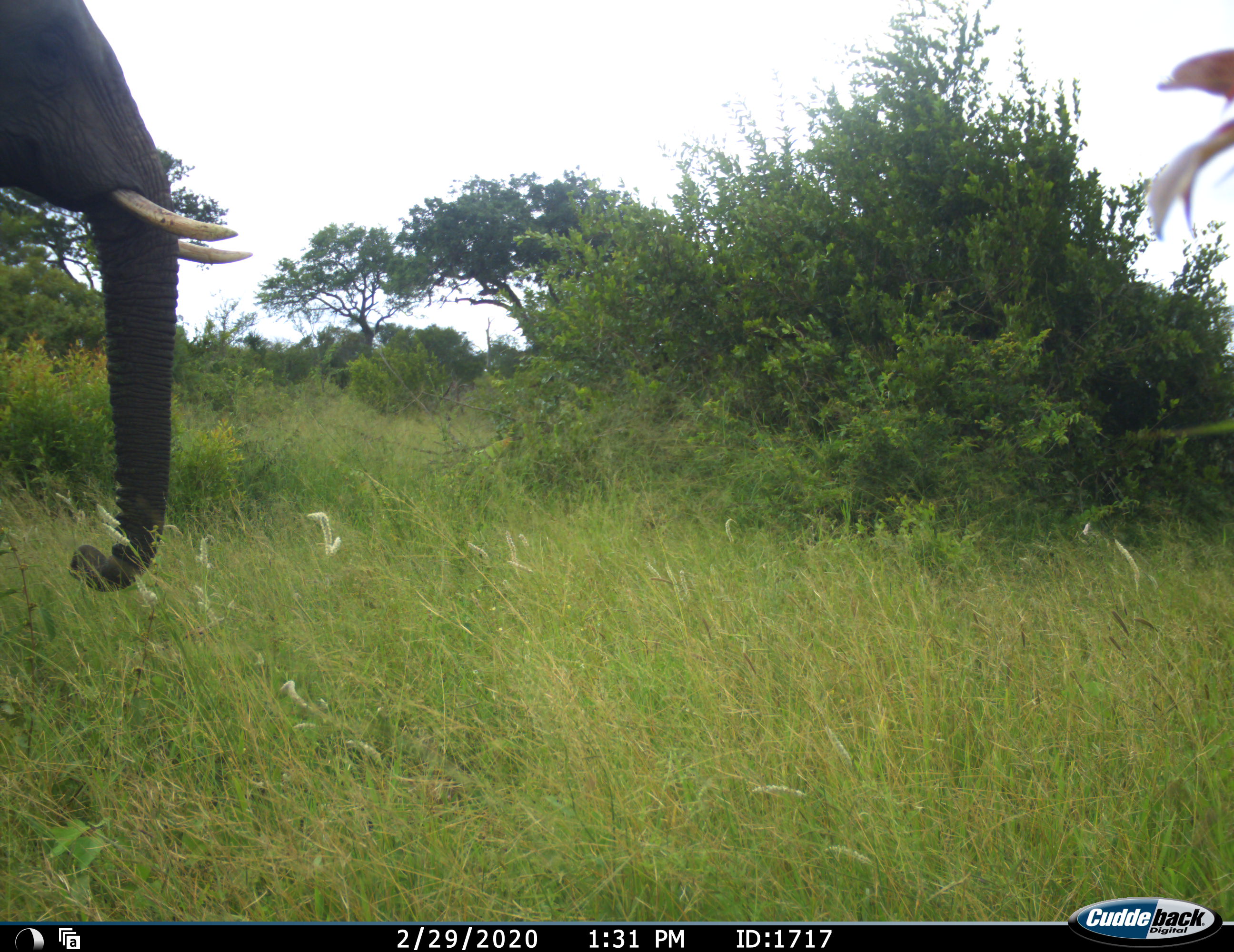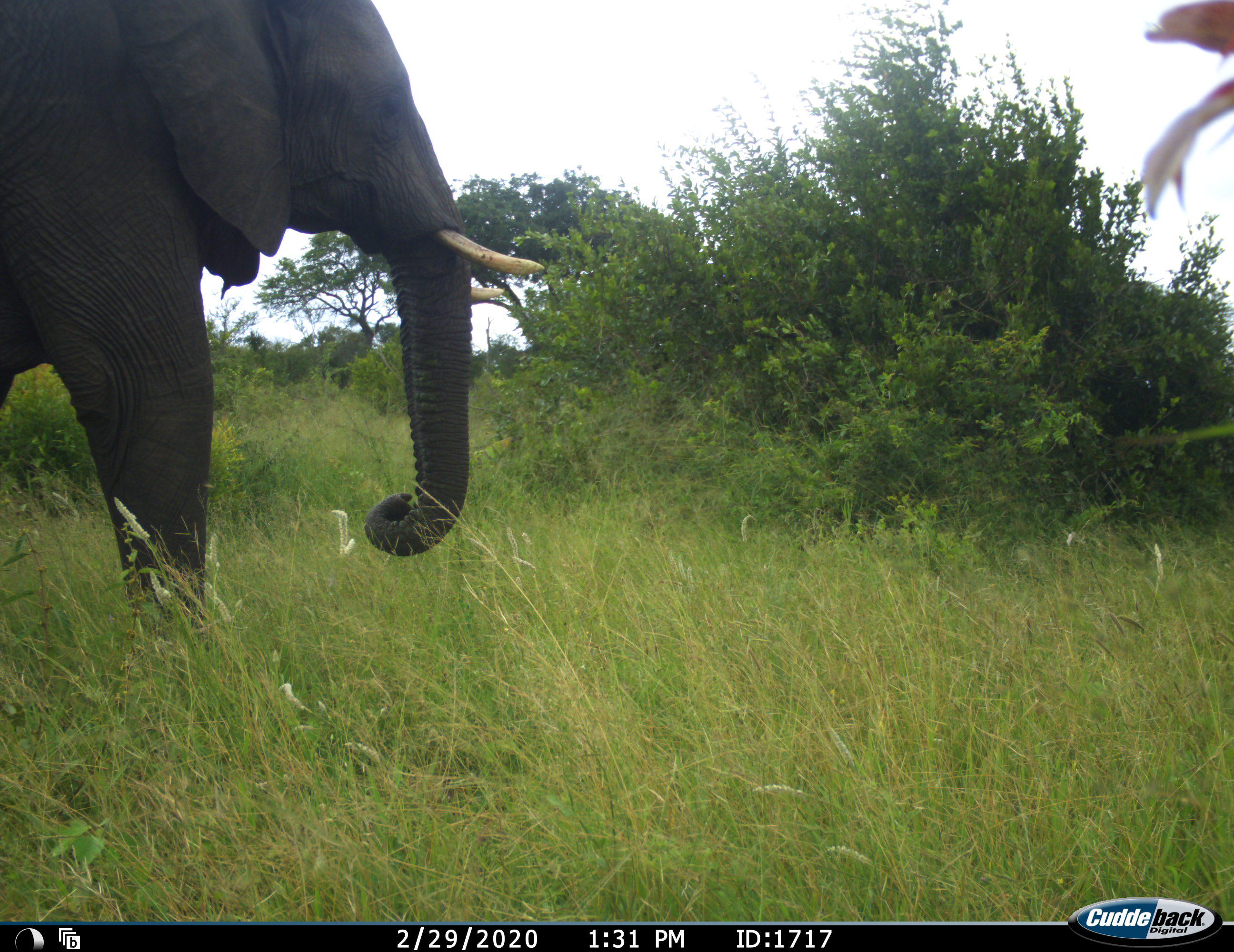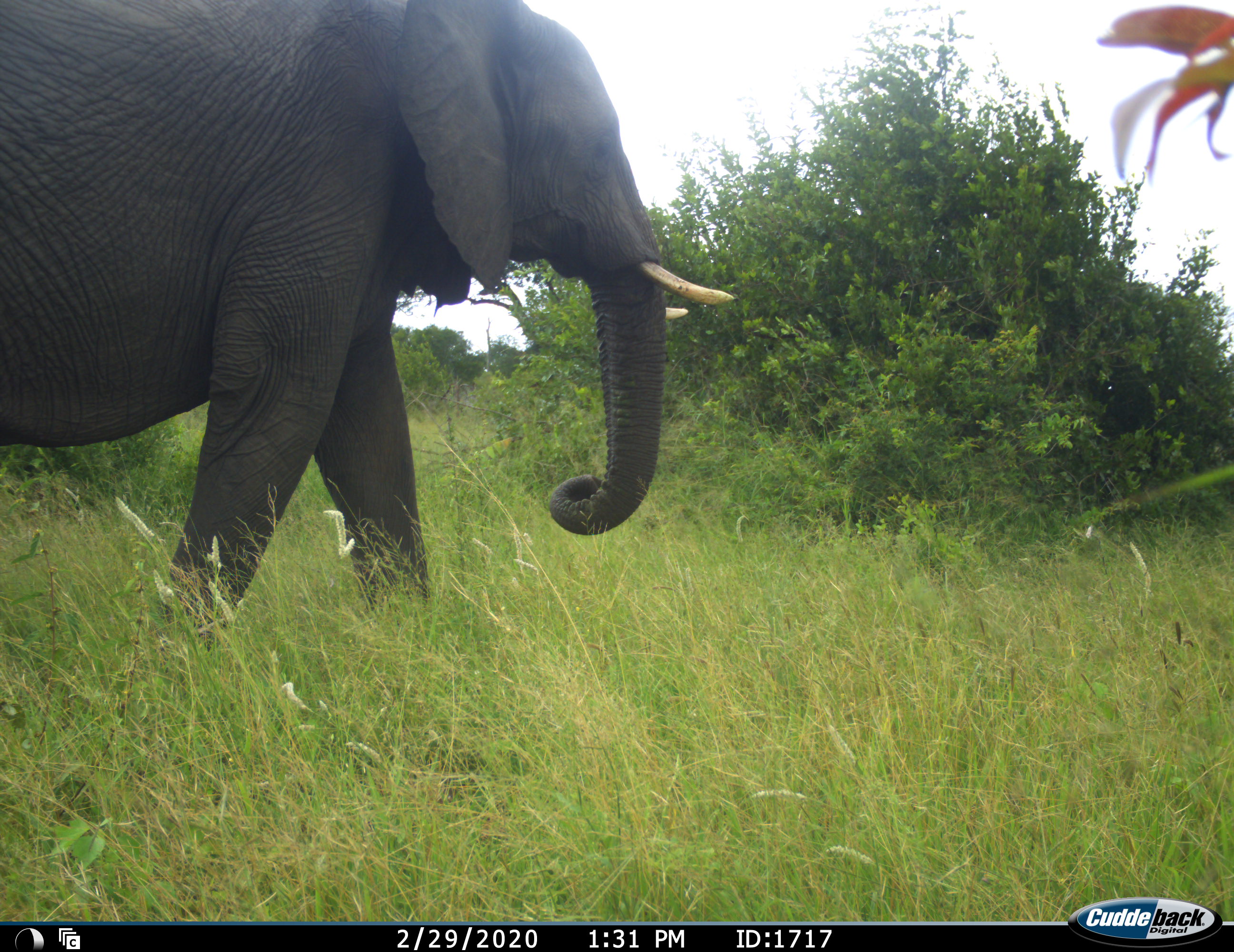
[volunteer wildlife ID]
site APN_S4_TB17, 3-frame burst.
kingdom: Animalia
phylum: Chordata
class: Mammalia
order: Proboscidea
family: Elephantidae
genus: Loxodonta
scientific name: Loxodonta africana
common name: african bush elephant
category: elephant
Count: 1.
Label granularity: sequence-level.